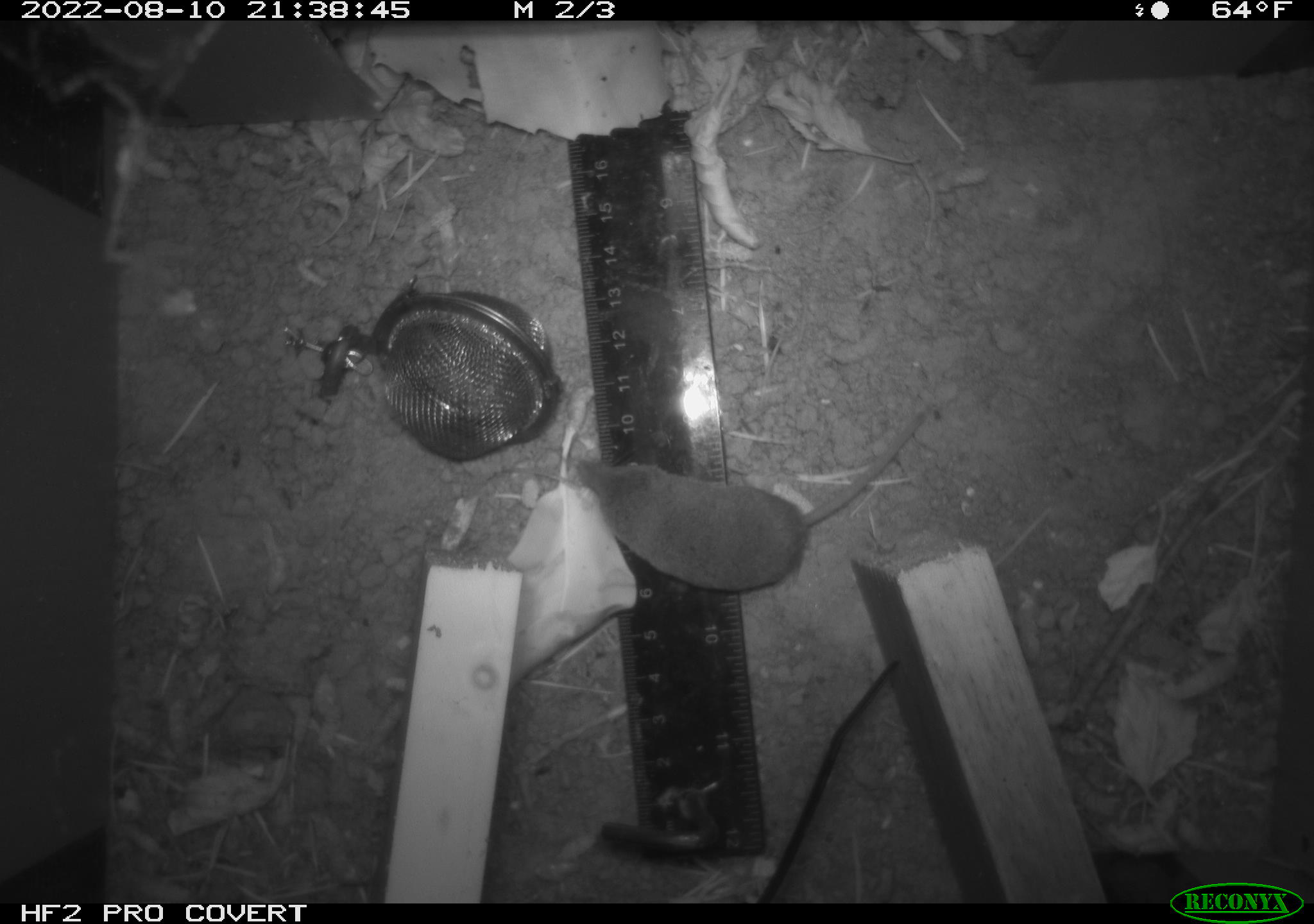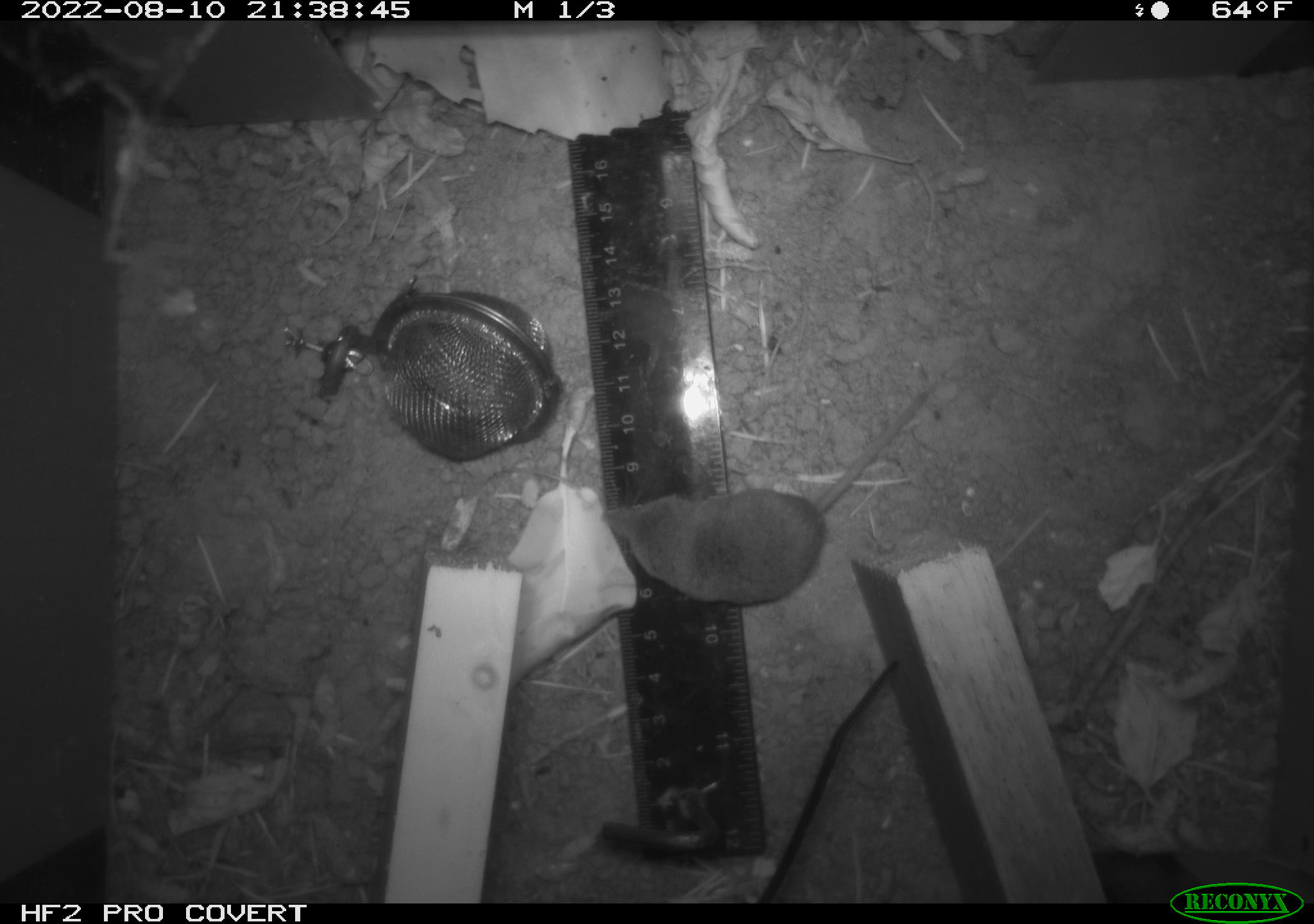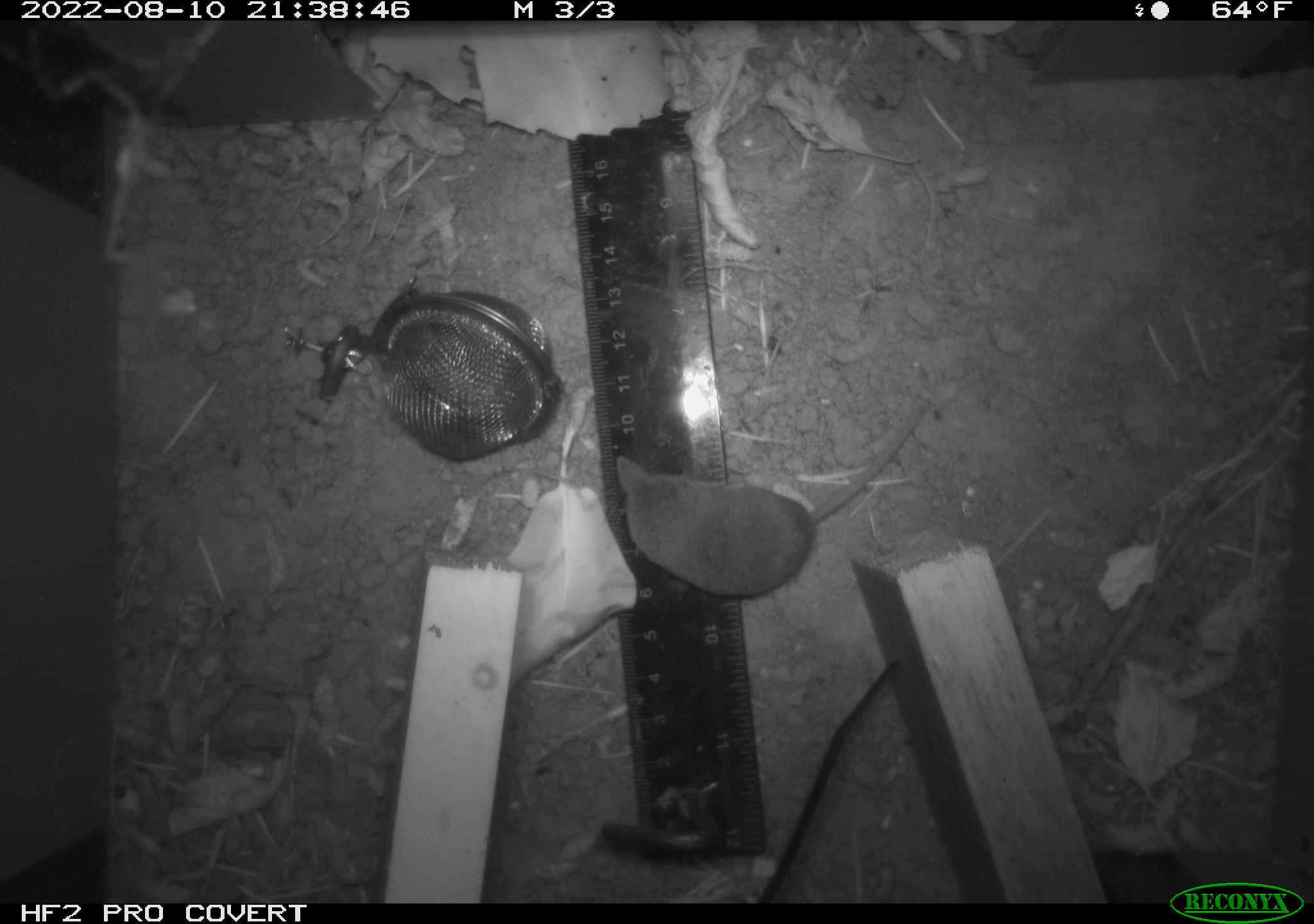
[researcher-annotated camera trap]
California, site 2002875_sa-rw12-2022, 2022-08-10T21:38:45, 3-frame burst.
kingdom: Animalia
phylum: Chordata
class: Mammalia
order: Eulipotyphla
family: Soricidae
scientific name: Soricidae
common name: shrews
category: soricidae family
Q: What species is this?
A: Soricidae family (shrews) (Soricidae).